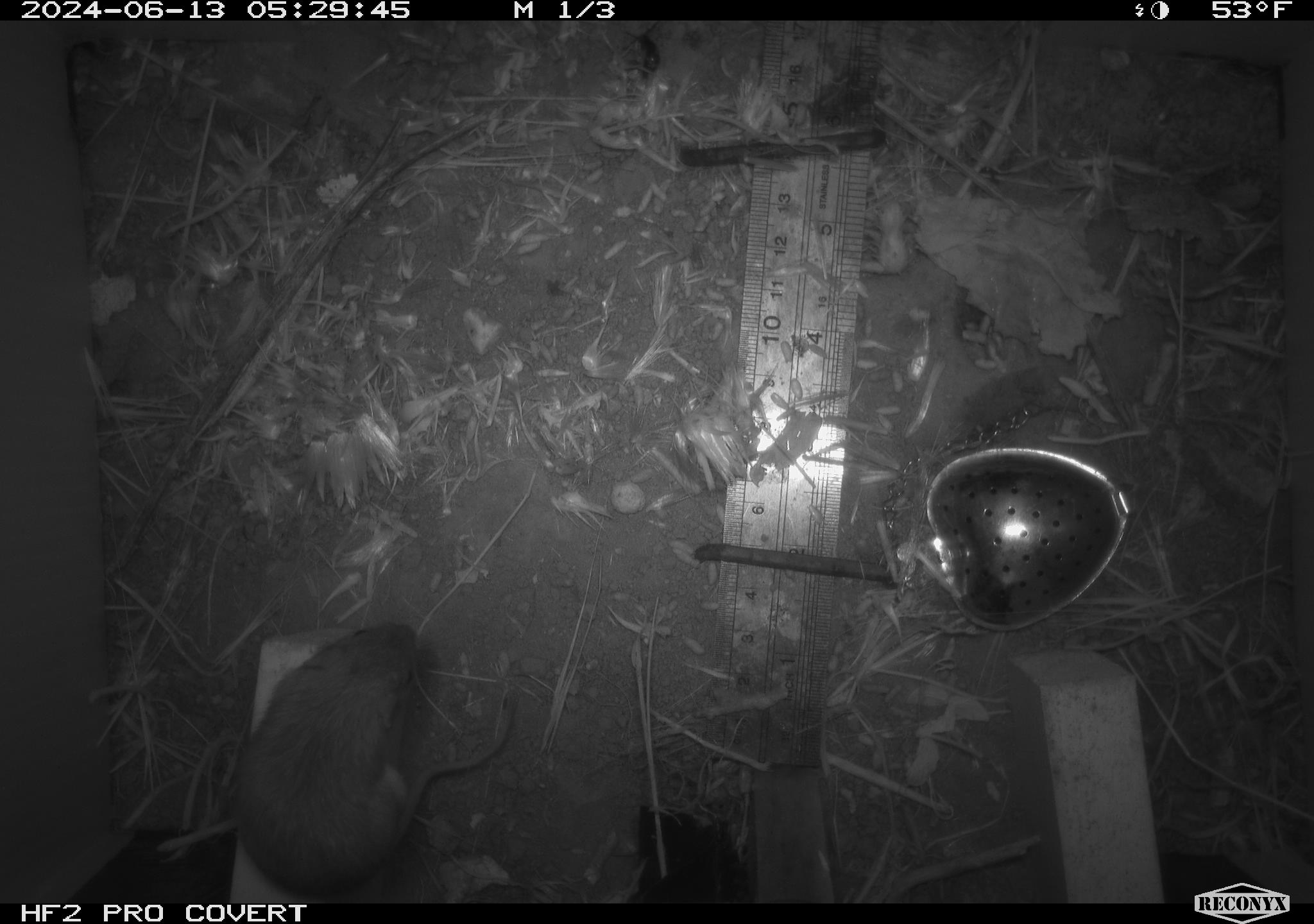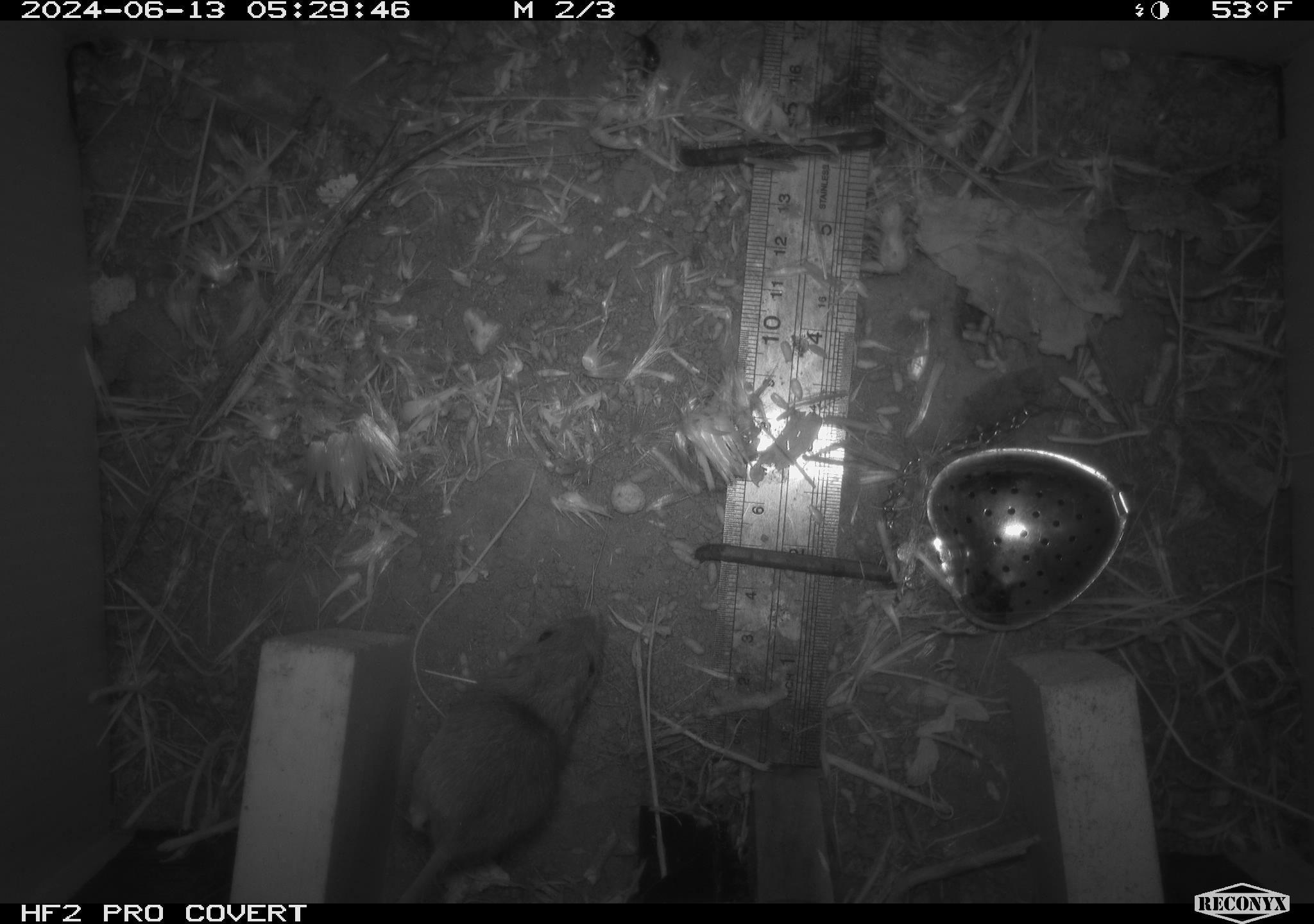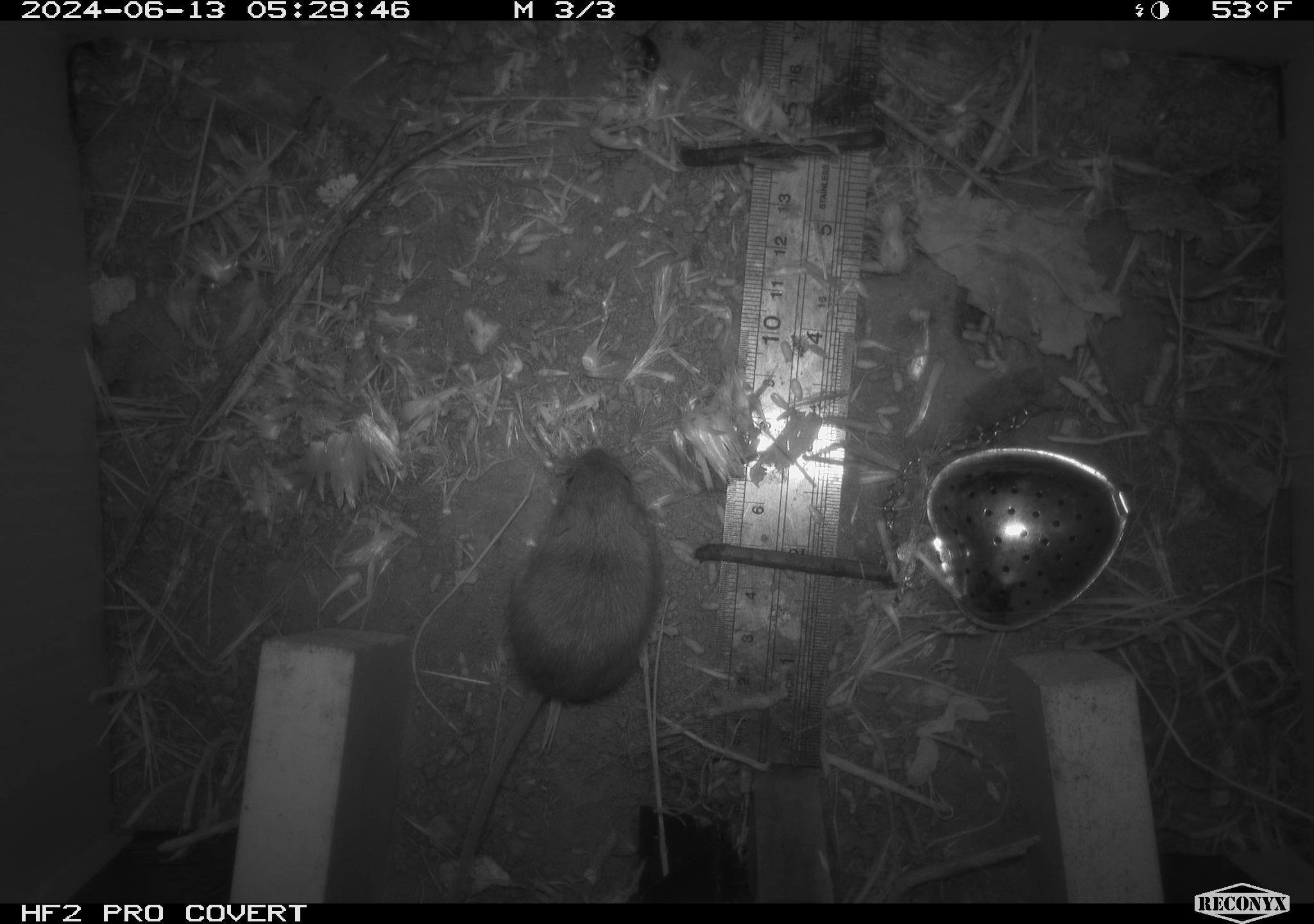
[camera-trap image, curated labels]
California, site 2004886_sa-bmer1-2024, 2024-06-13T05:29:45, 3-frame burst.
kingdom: Animalia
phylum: Chordata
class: Mammalia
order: Rodentia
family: Heteromyidae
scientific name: Heteromyidae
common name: kangaroo rats and pocket mice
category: heteromyidae family